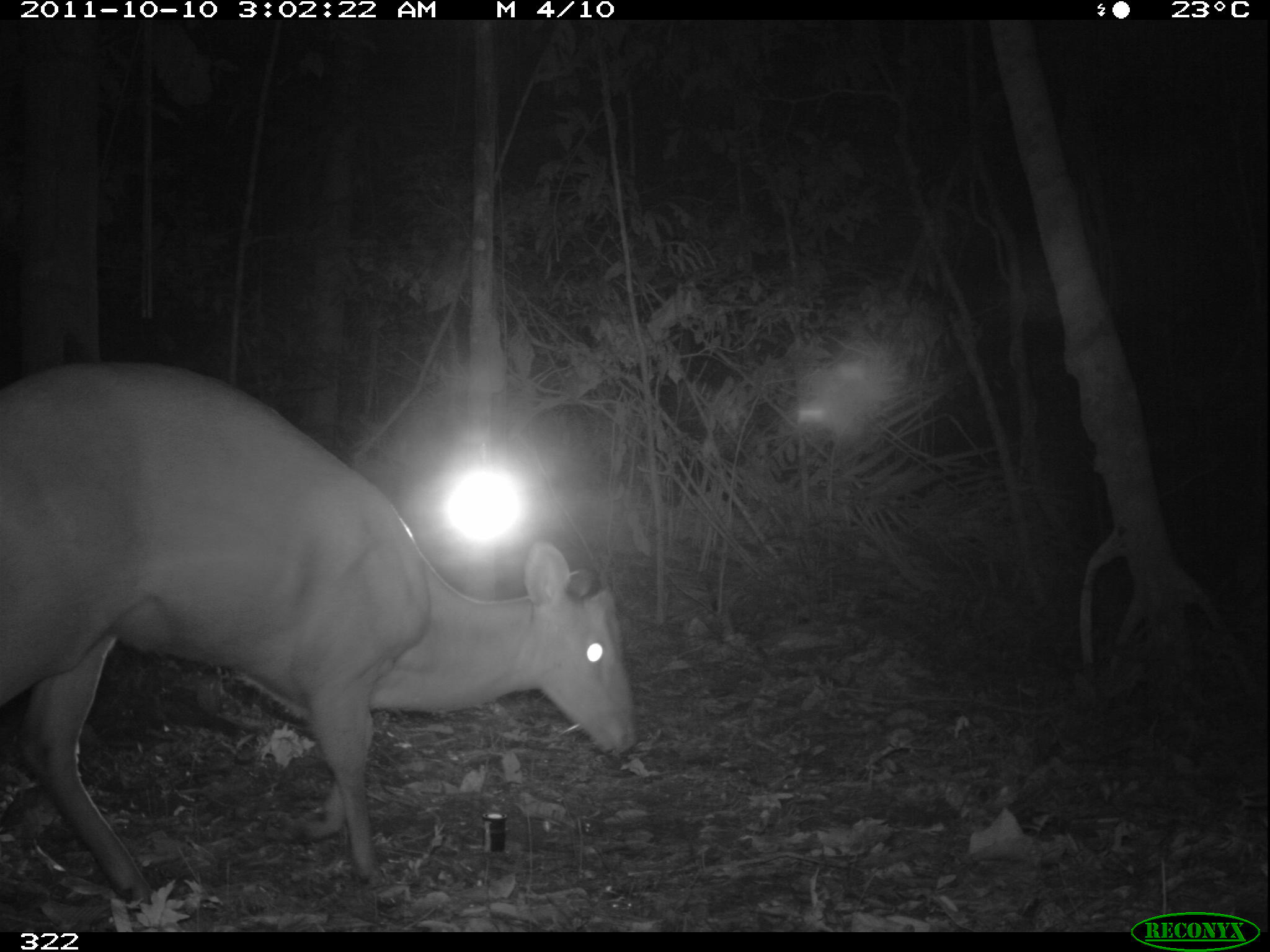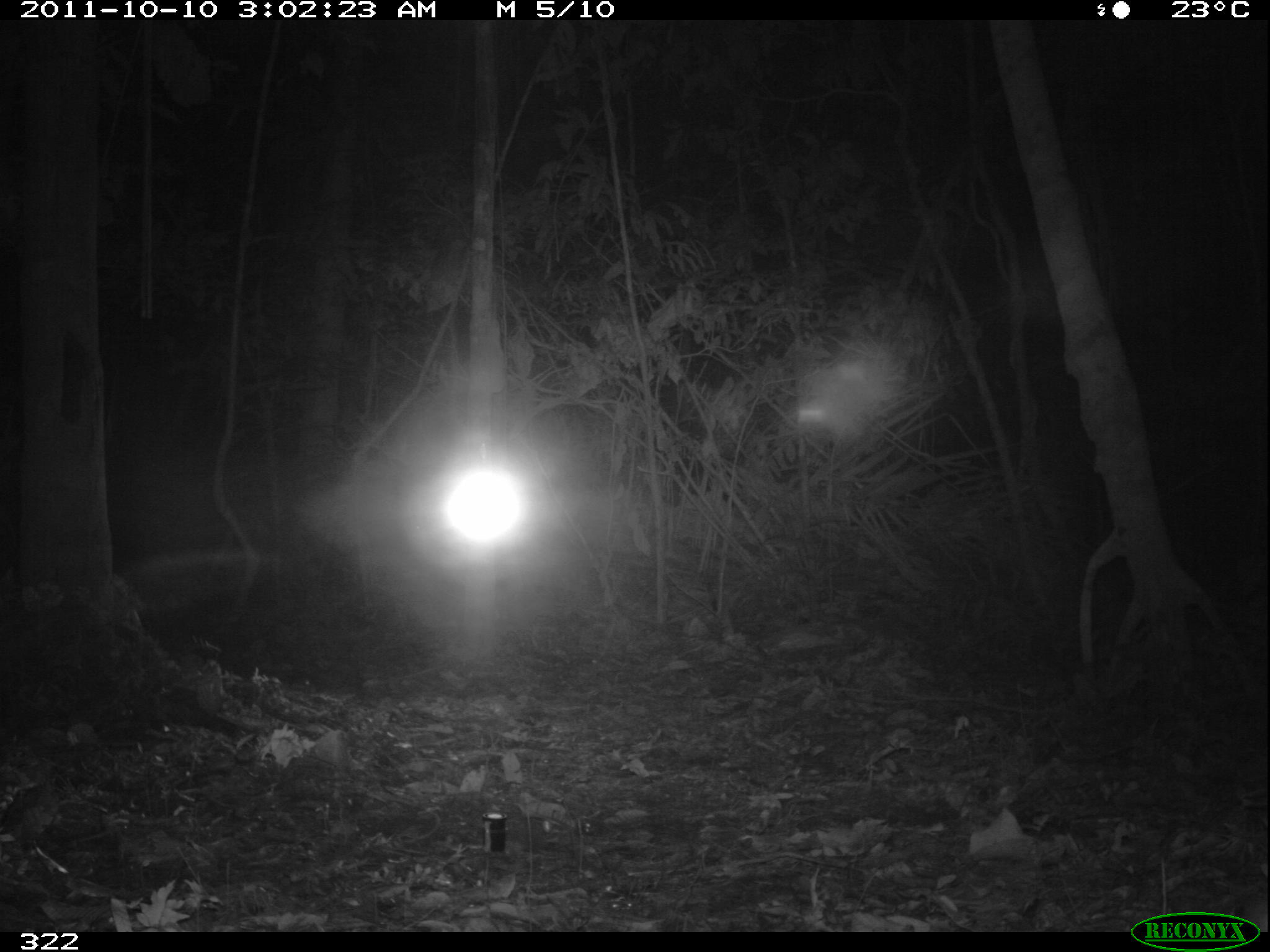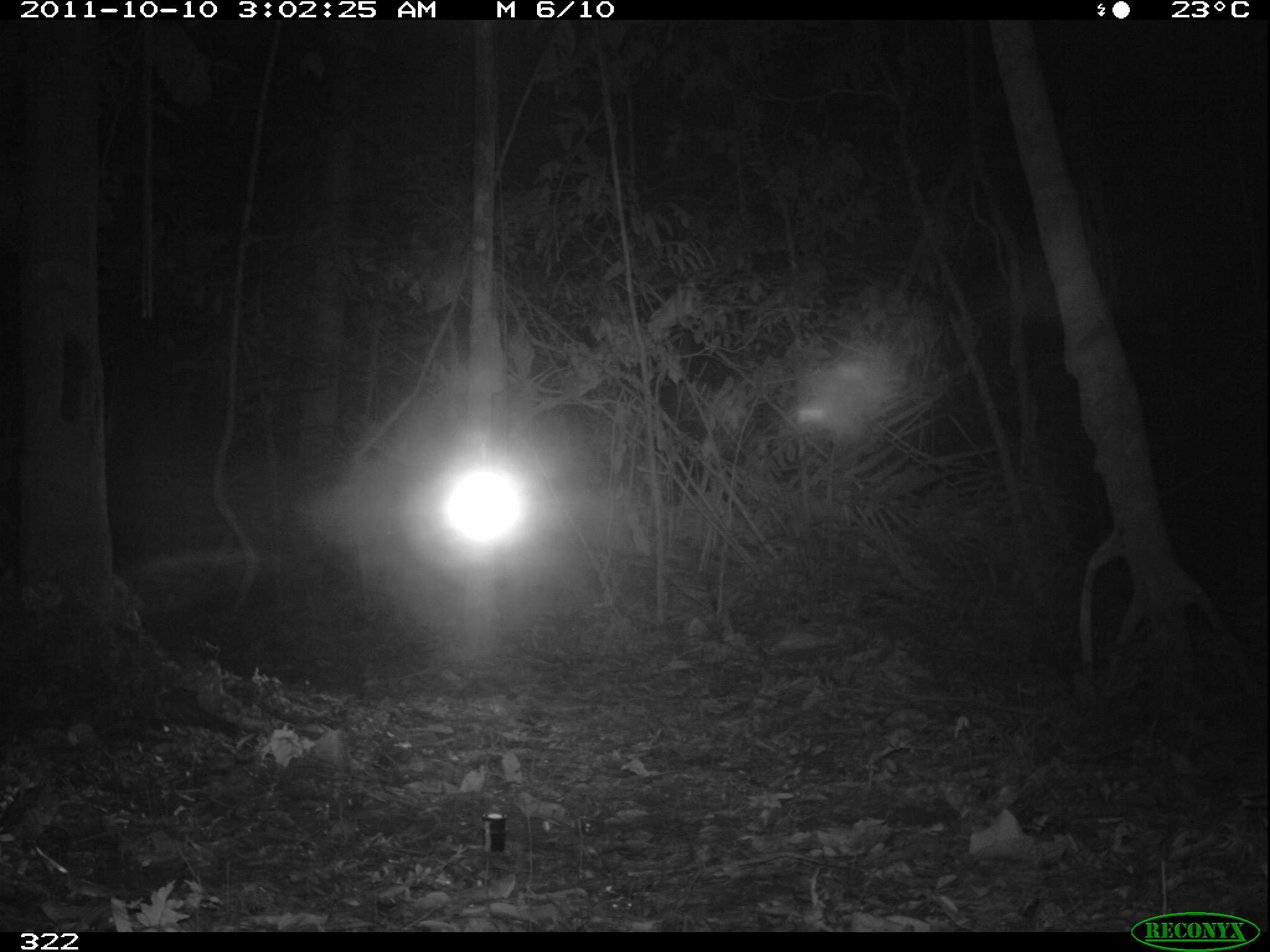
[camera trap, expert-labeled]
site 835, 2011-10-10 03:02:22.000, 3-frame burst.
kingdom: Animalia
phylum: Chordata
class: Mammalia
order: Artiodactyla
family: Cervidae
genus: Mazama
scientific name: Mazama americana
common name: red brocket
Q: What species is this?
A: Mazama americana (red brocket).